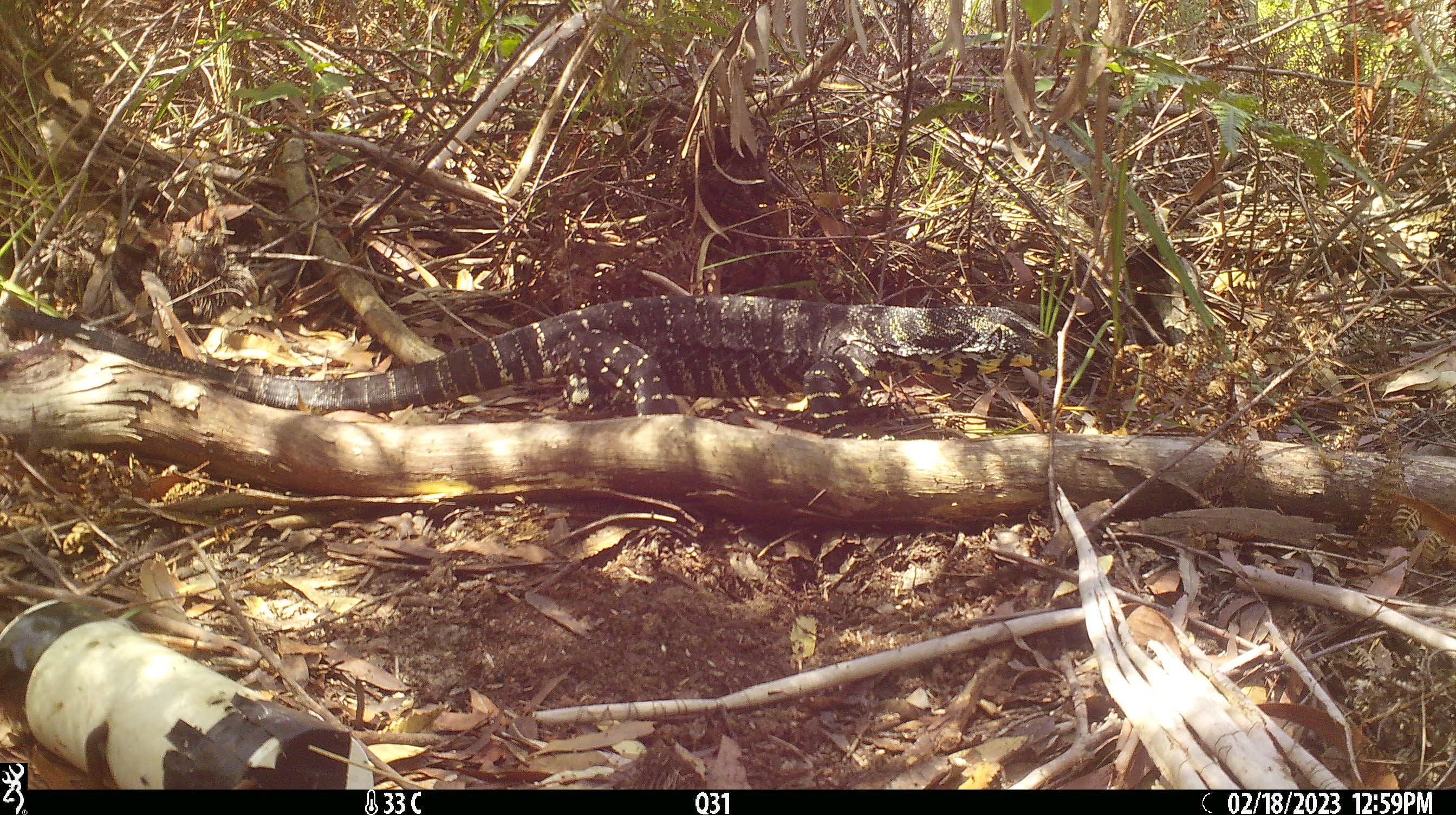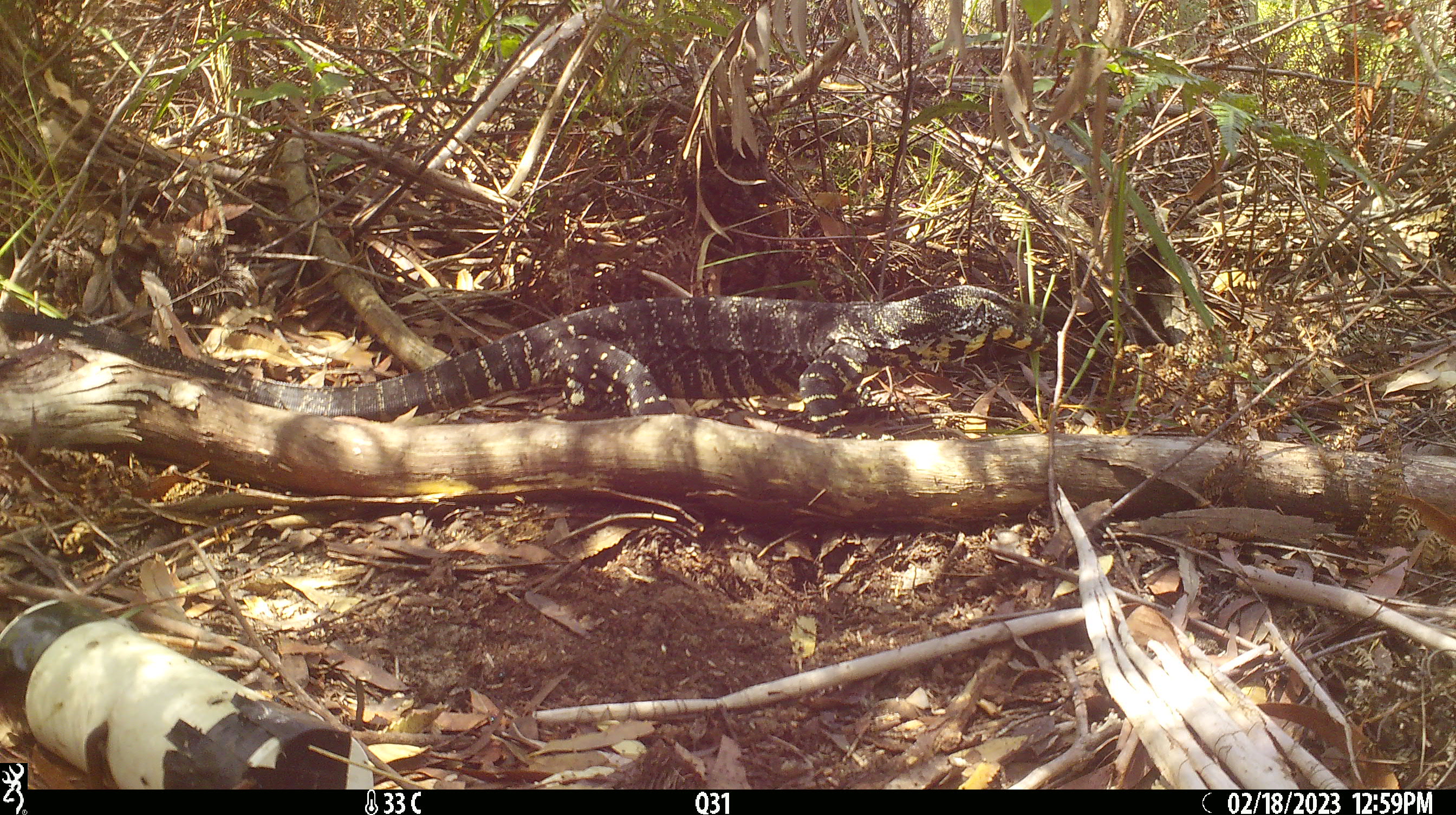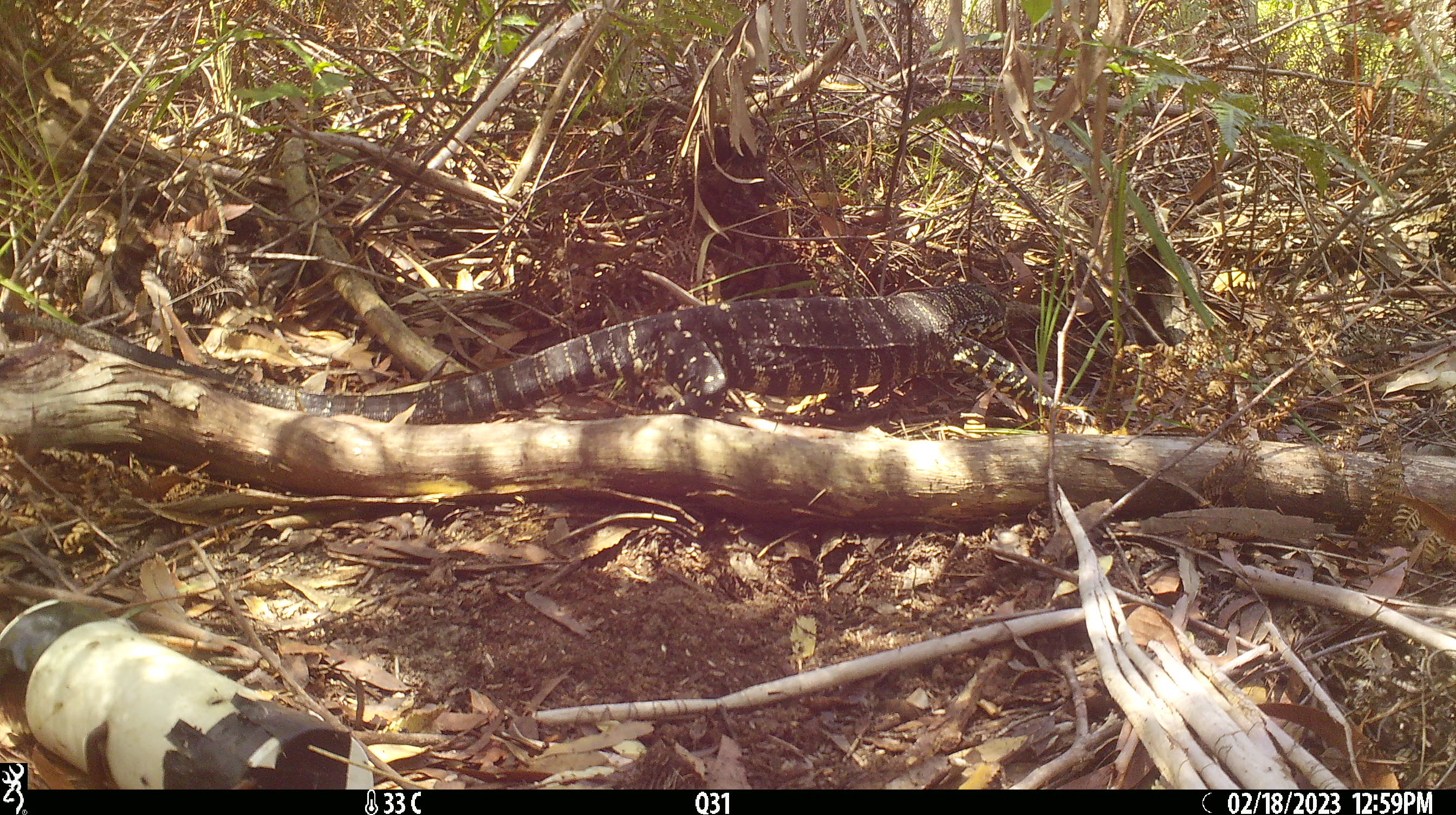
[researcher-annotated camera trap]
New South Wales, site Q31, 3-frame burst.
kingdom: Animalia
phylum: Chordata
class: Reptilia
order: Squamata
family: Varanidae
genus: Varanus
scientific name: Varanus varius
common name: lace monitor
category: goanna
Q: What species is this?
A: Goanna (lace monitor) (Varanus varius).